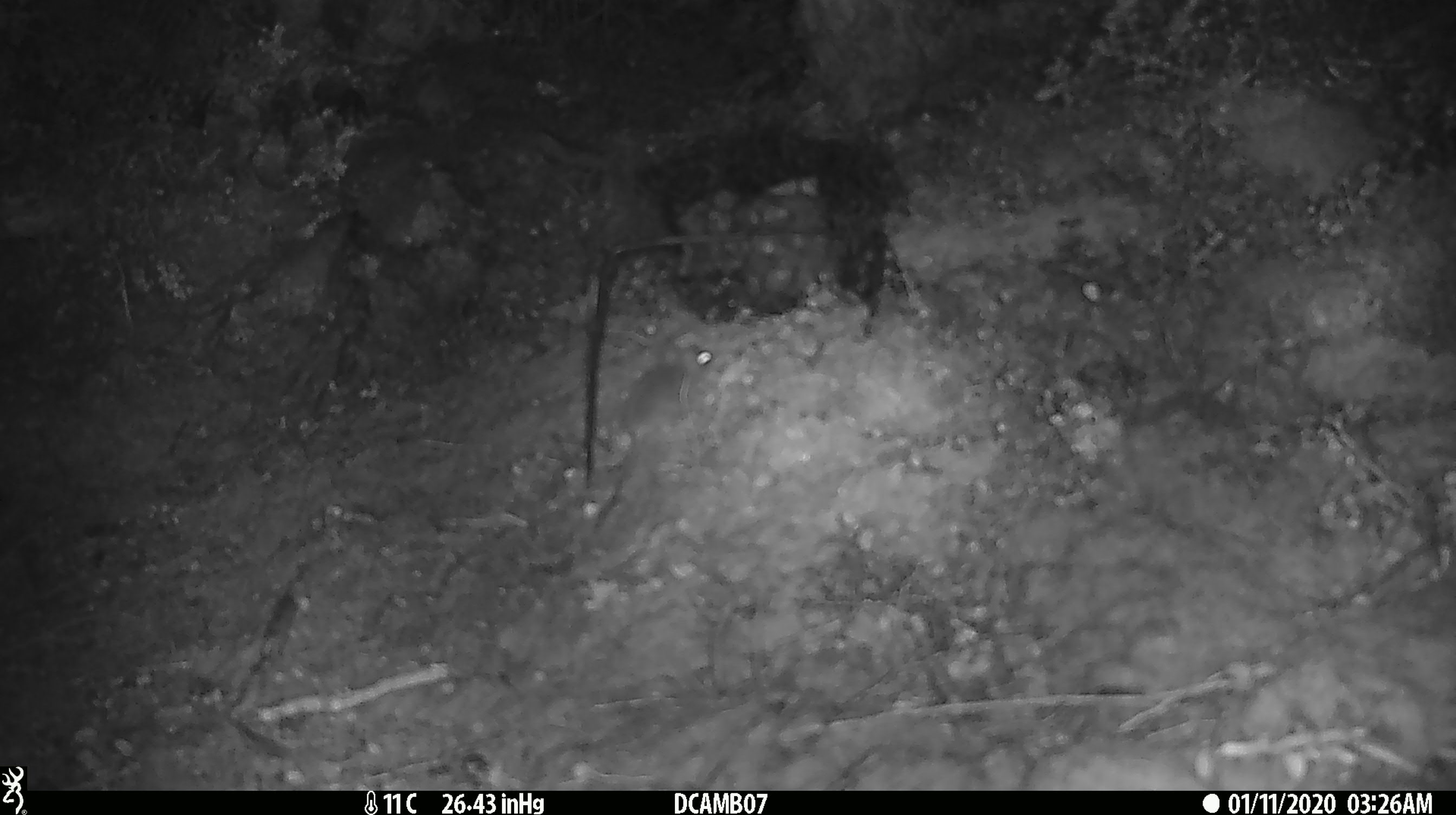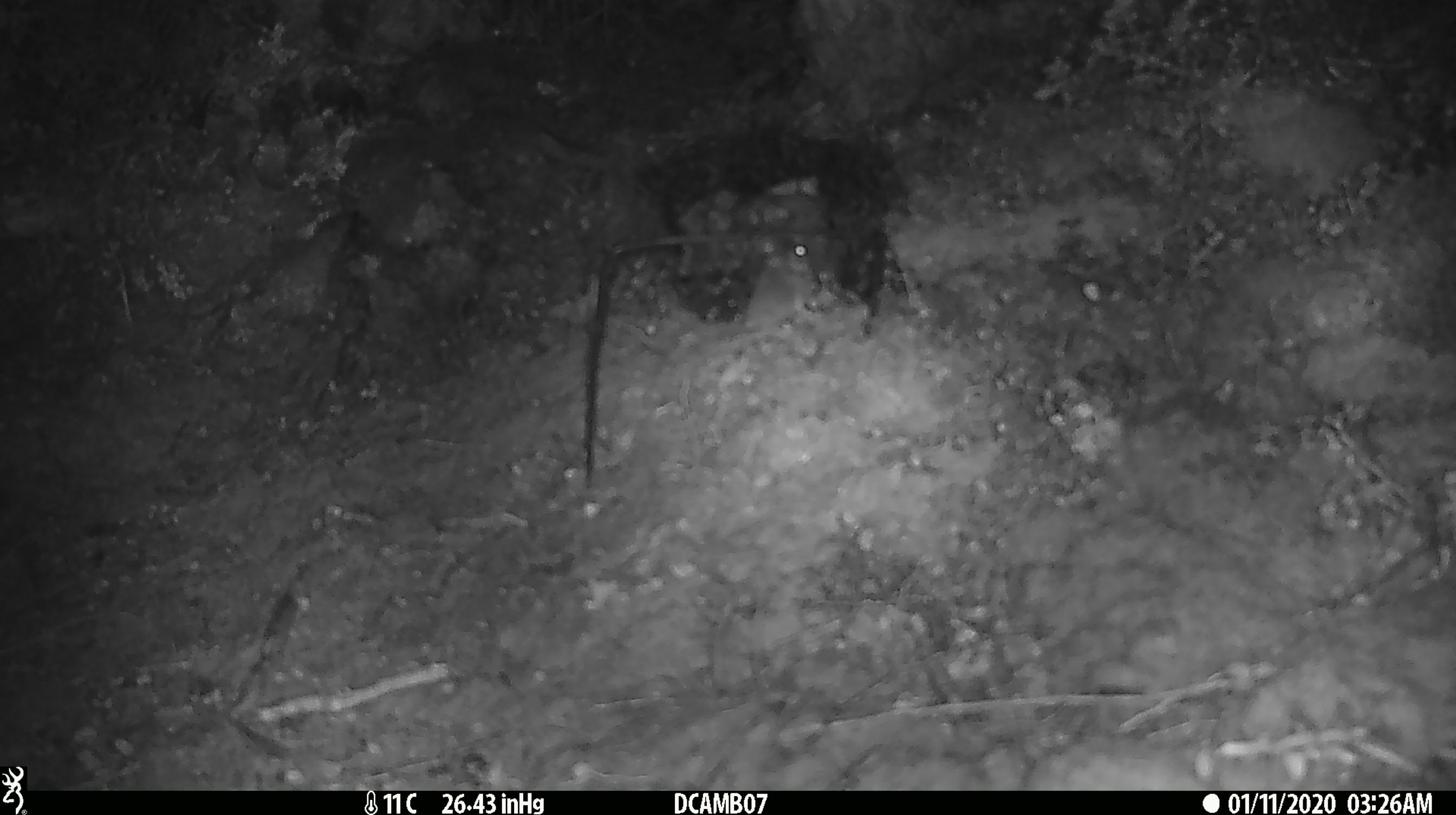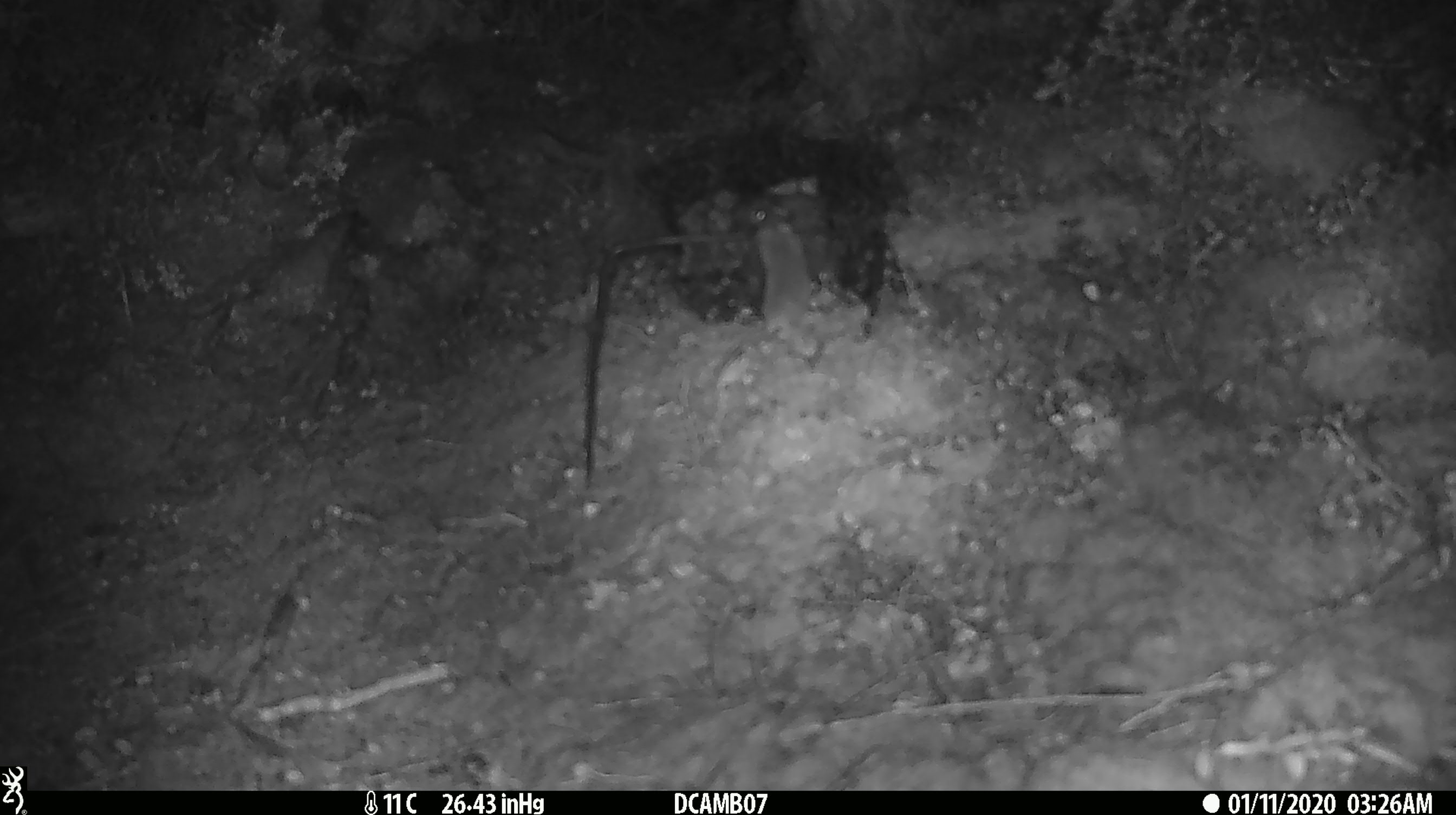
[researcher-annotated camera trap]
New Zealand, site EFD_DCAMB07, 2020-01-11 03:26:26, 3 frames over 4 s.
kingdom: Animalia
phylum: Chordata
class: Mammalia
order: Rodentia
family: Muridae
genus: Mus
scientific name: Mus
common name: mouse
Mouse (Mus).